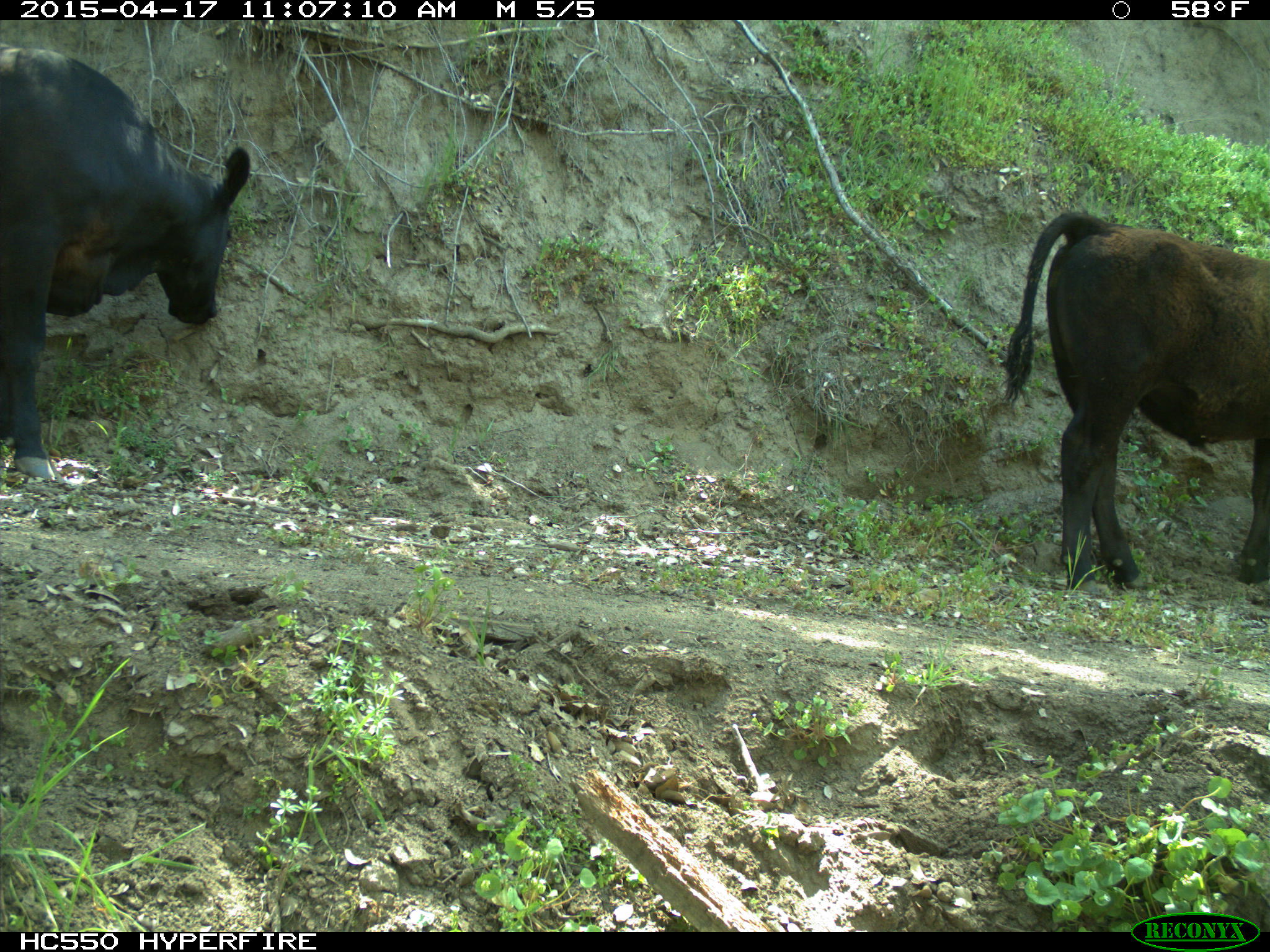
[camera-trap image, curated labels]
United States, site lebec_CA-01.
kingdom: Animalia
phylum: Chordata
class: Mammalia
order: Artiodactyla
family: Bovidae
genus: Bos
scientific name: Bos taurus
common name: domestic cow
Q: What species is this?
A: Bos taurus (domestic cow).